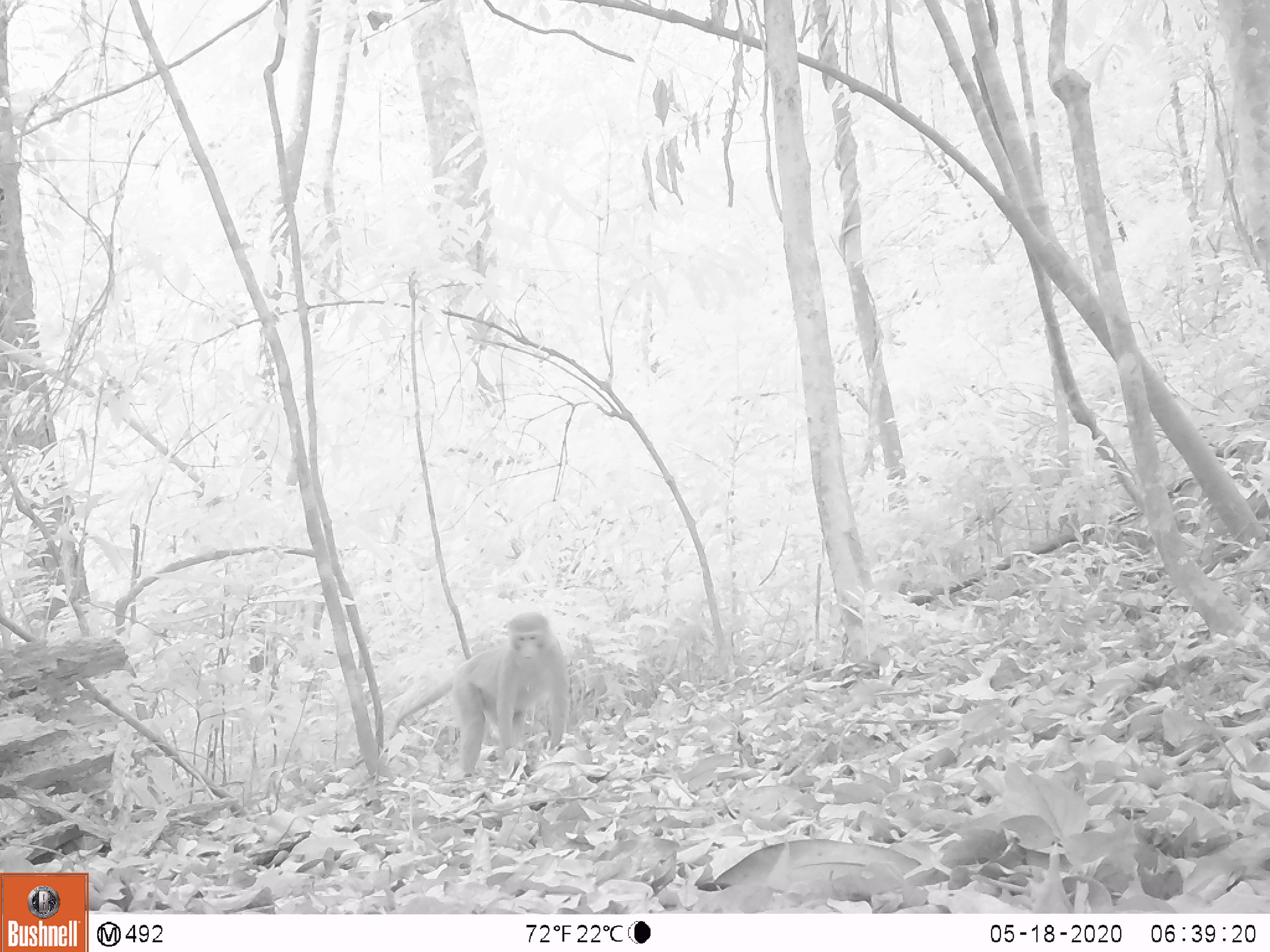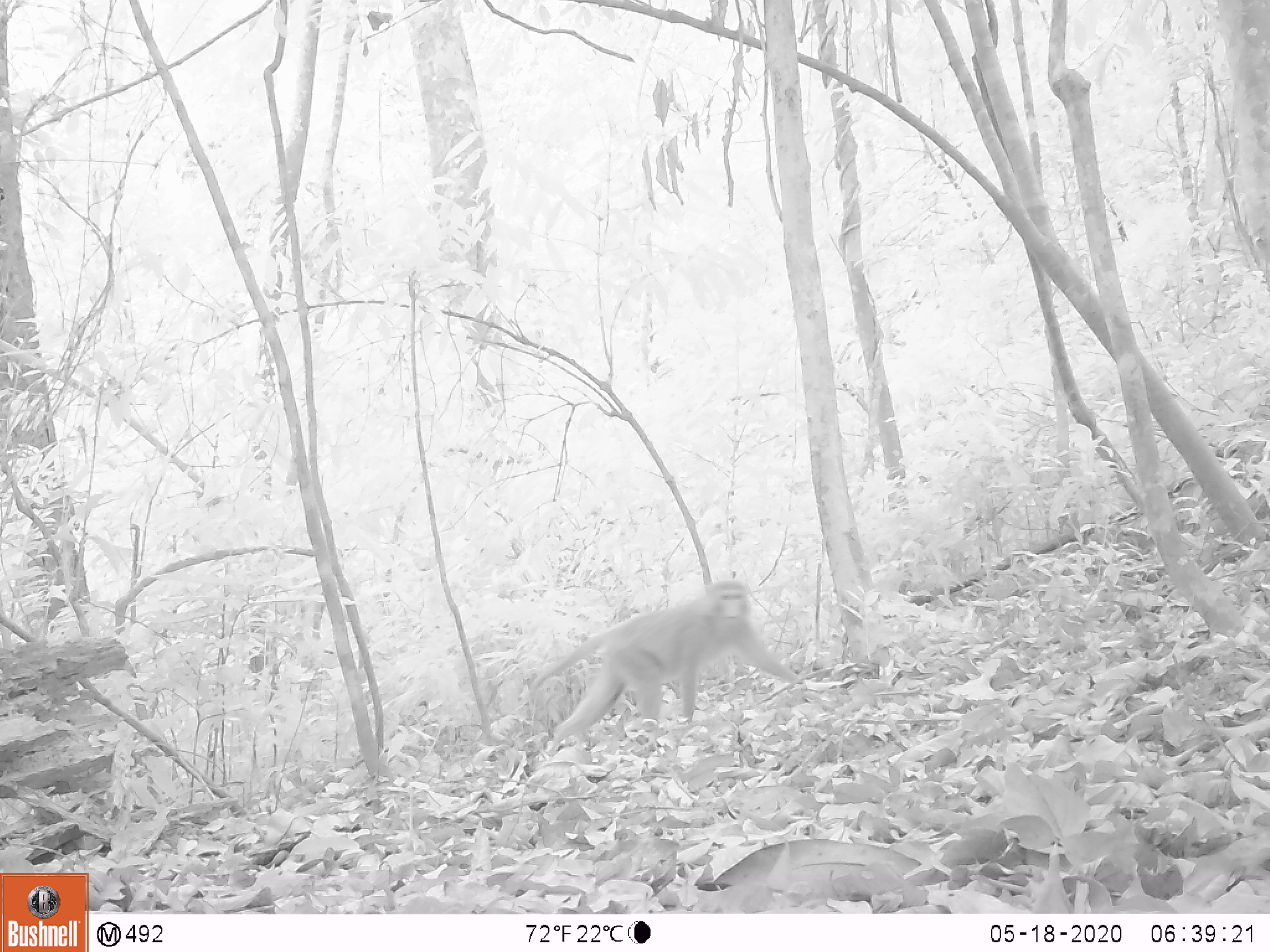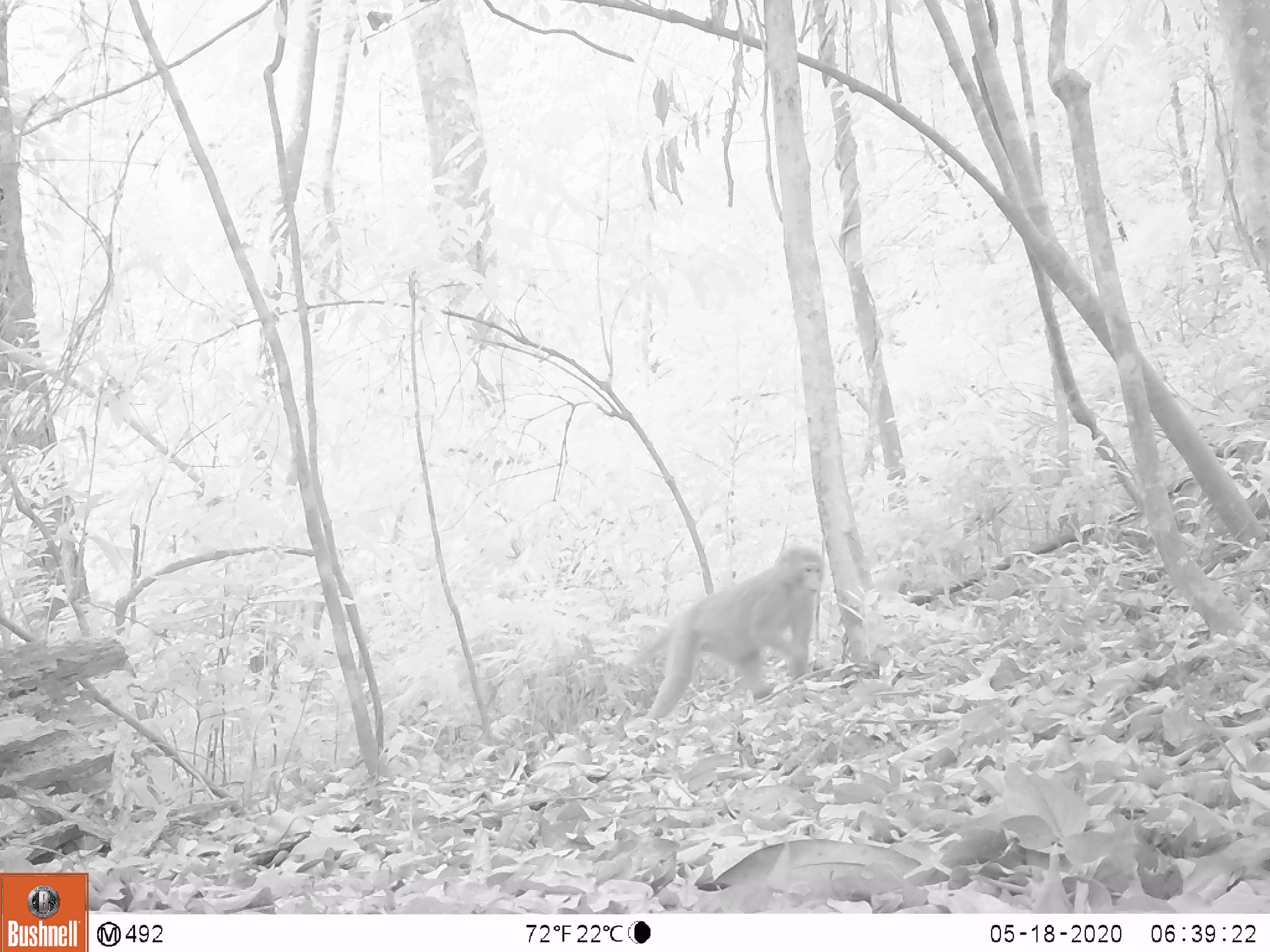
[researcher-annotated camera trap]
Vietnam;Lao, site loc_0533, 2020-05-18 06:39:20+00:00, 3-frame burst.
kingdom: Animalia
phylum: Chordata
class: Mammalia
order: Primates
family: Cercopithecidae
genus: Macaca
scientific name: Macaca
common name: macaques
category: assam or rhesus macaque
Assam or rhesus macaque (macaques) (Macaca). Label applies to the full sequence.